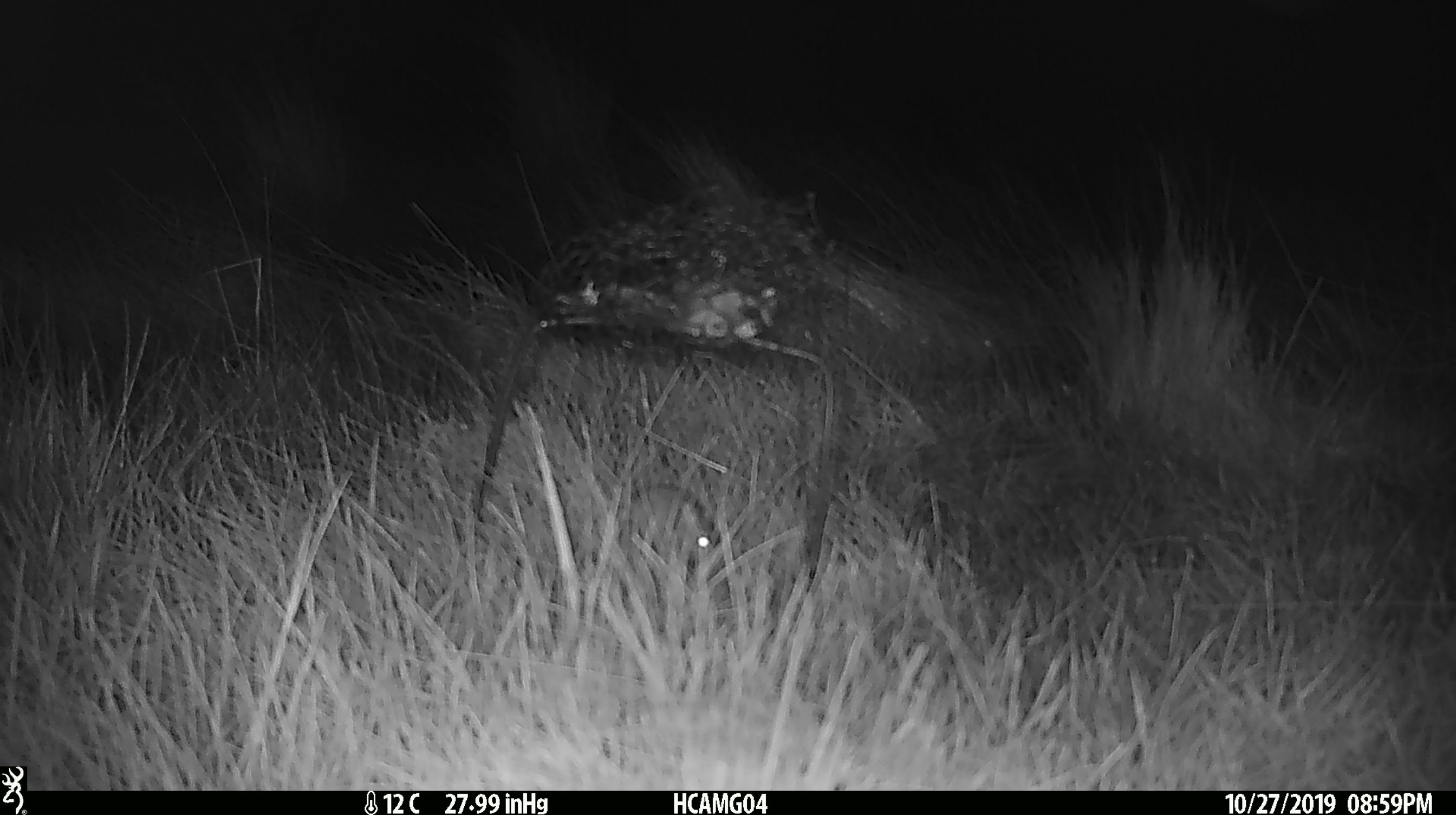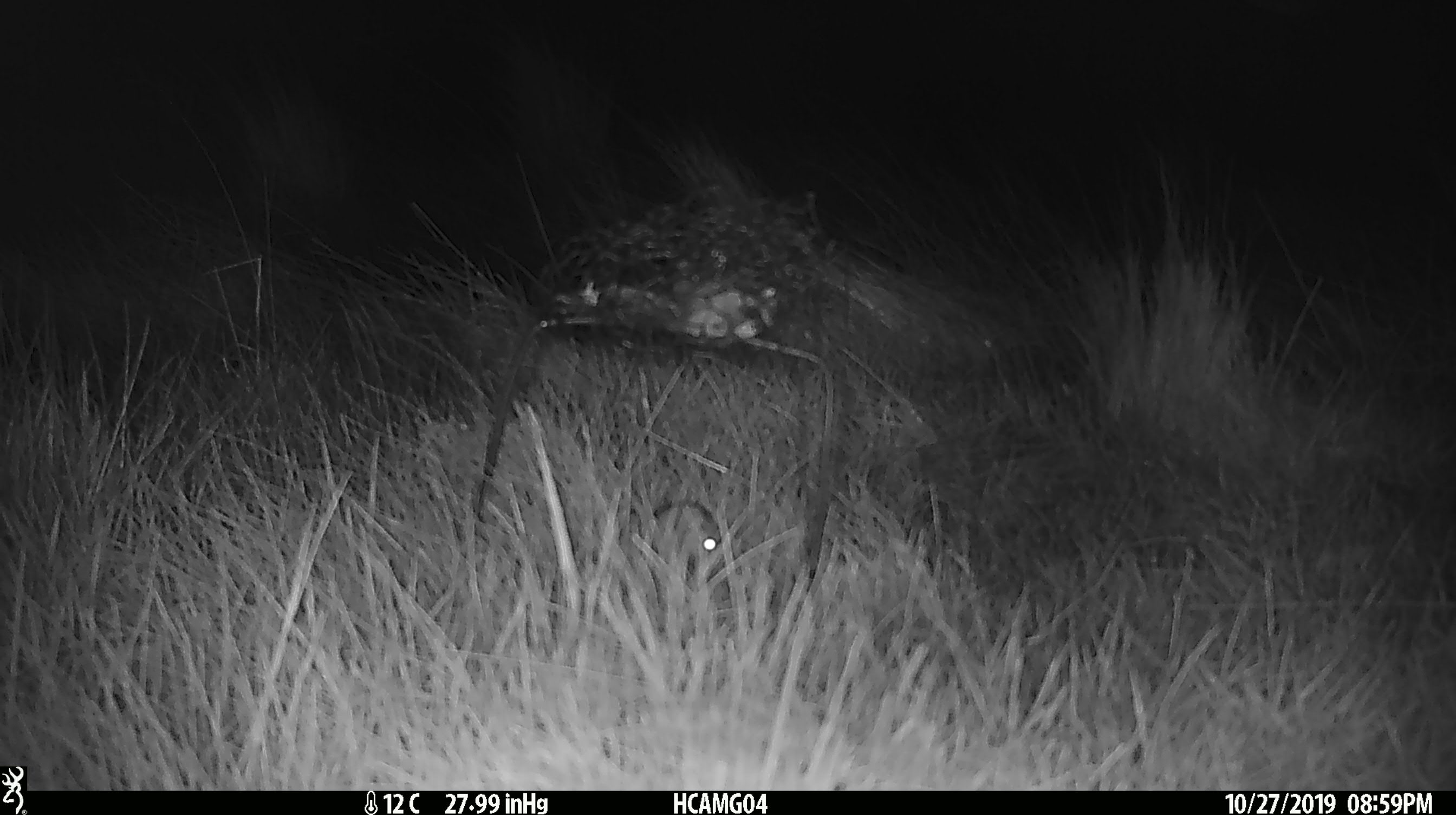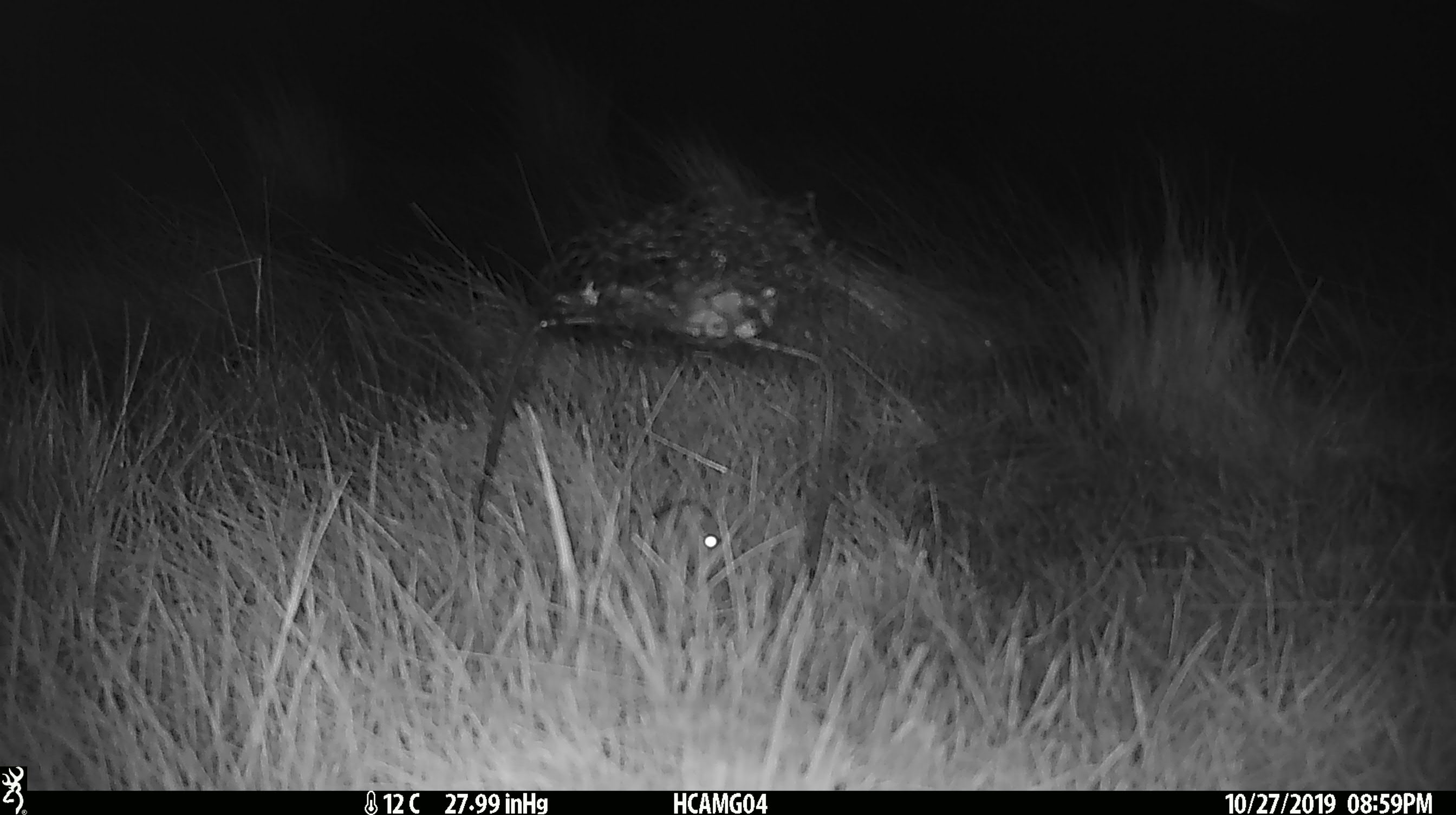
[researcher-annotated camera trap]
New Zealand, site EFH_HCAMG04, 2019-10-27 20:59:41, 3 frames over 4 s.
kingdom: Animalia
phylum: Chordata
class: Mammalia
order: Rodentia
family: Muridae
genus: Mus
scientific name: Mus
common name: mouse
Mouse (Mus).